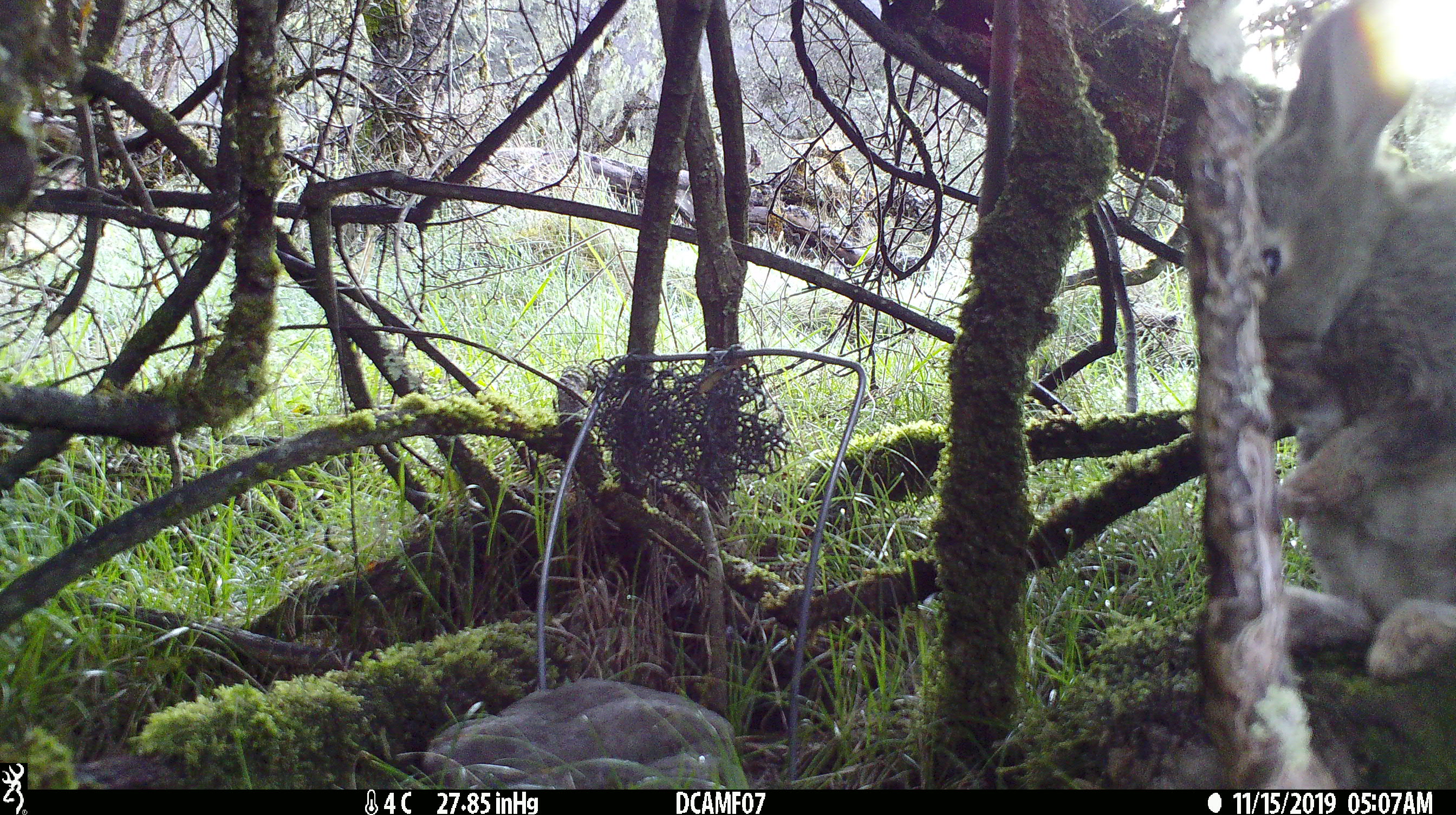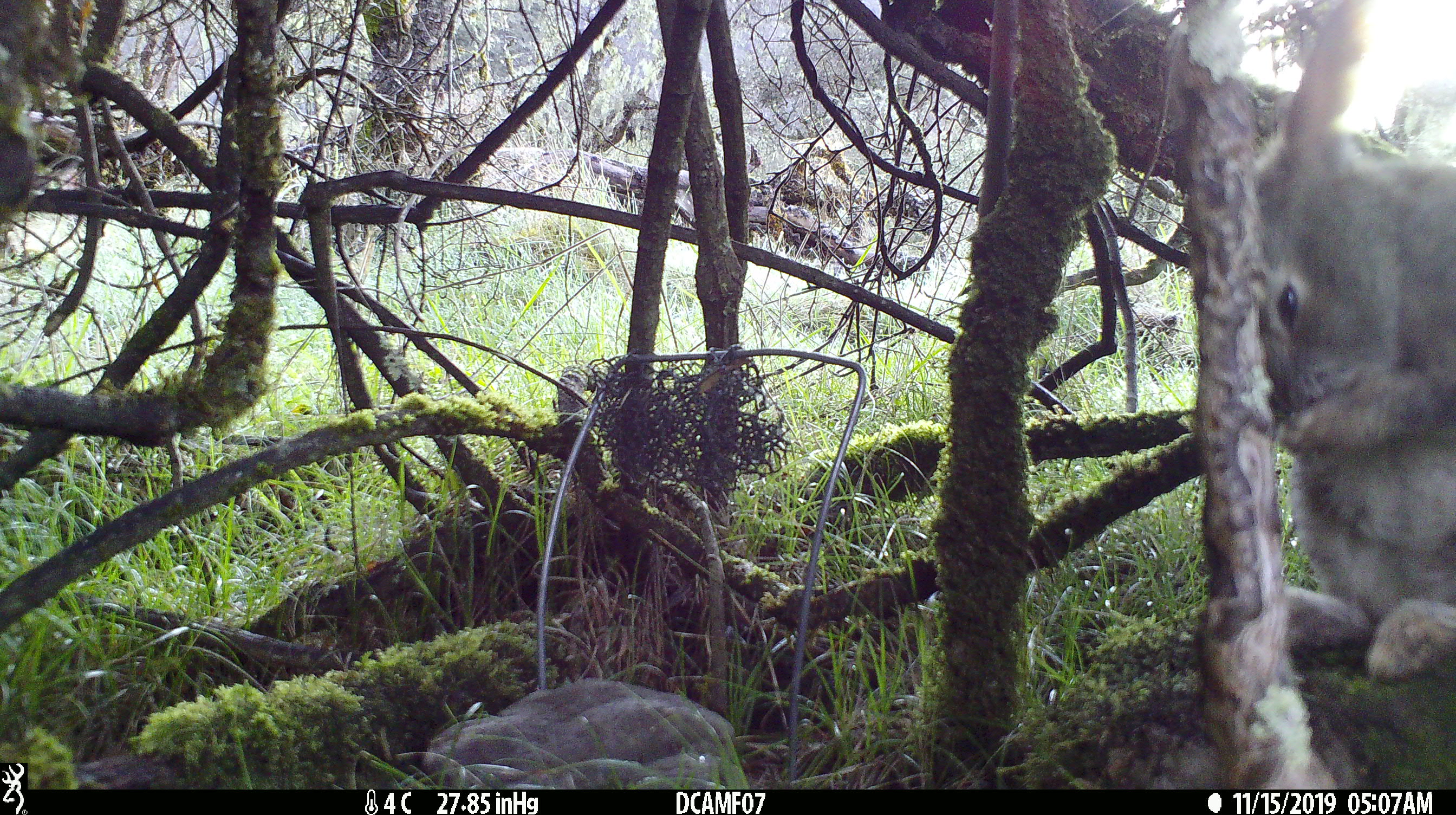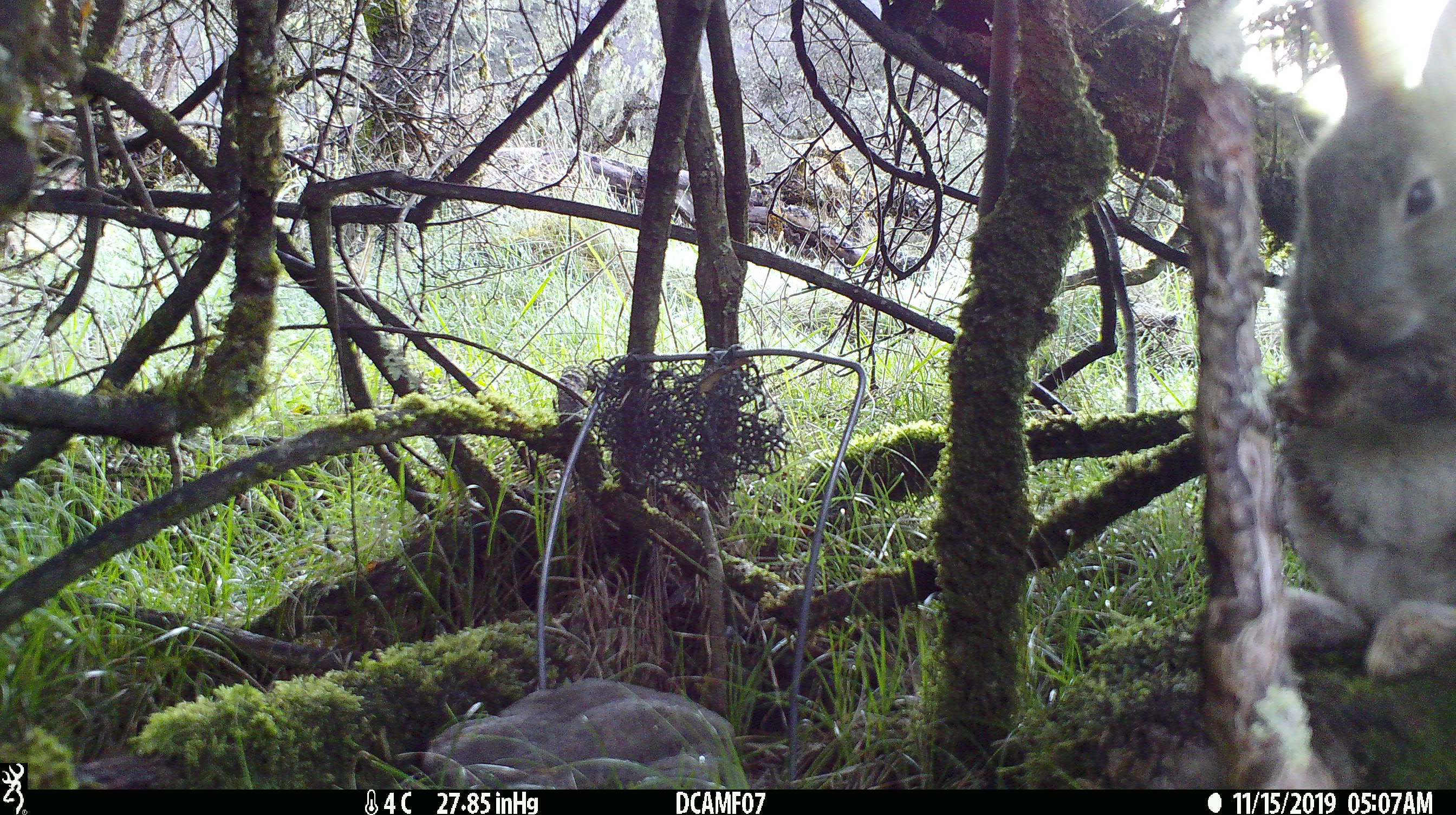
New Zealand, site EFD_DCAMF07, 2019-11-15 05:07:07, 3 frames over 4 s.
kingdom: Animalia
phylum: Chordata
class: Mammalia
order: Lagomorpha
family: Leporidae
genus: Oryctolagus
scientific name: Oryctolagus cuniculus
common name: european rabbit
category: rabbit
Rabbit (european rabbit) (Oryctolagus cuniculus).